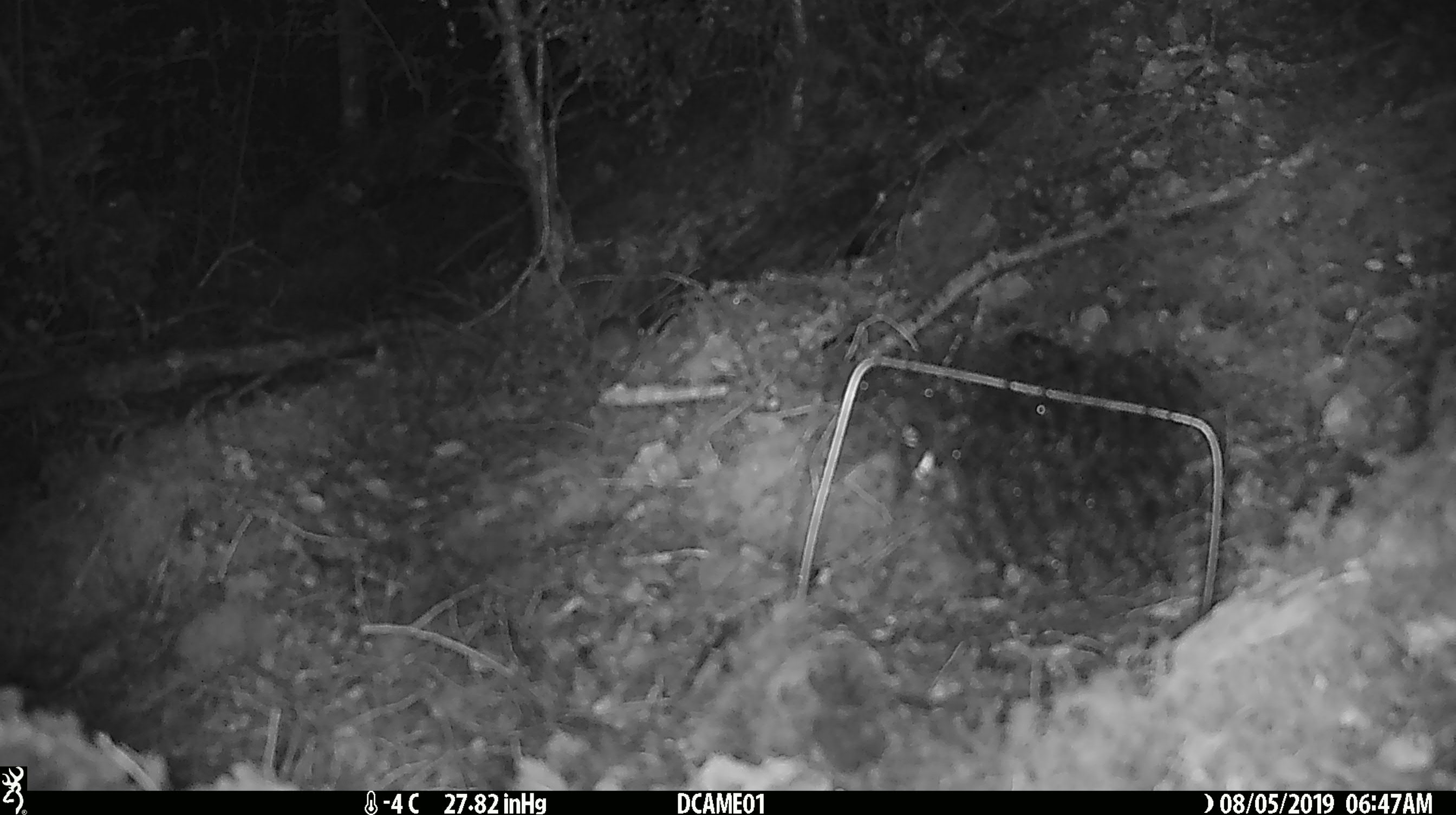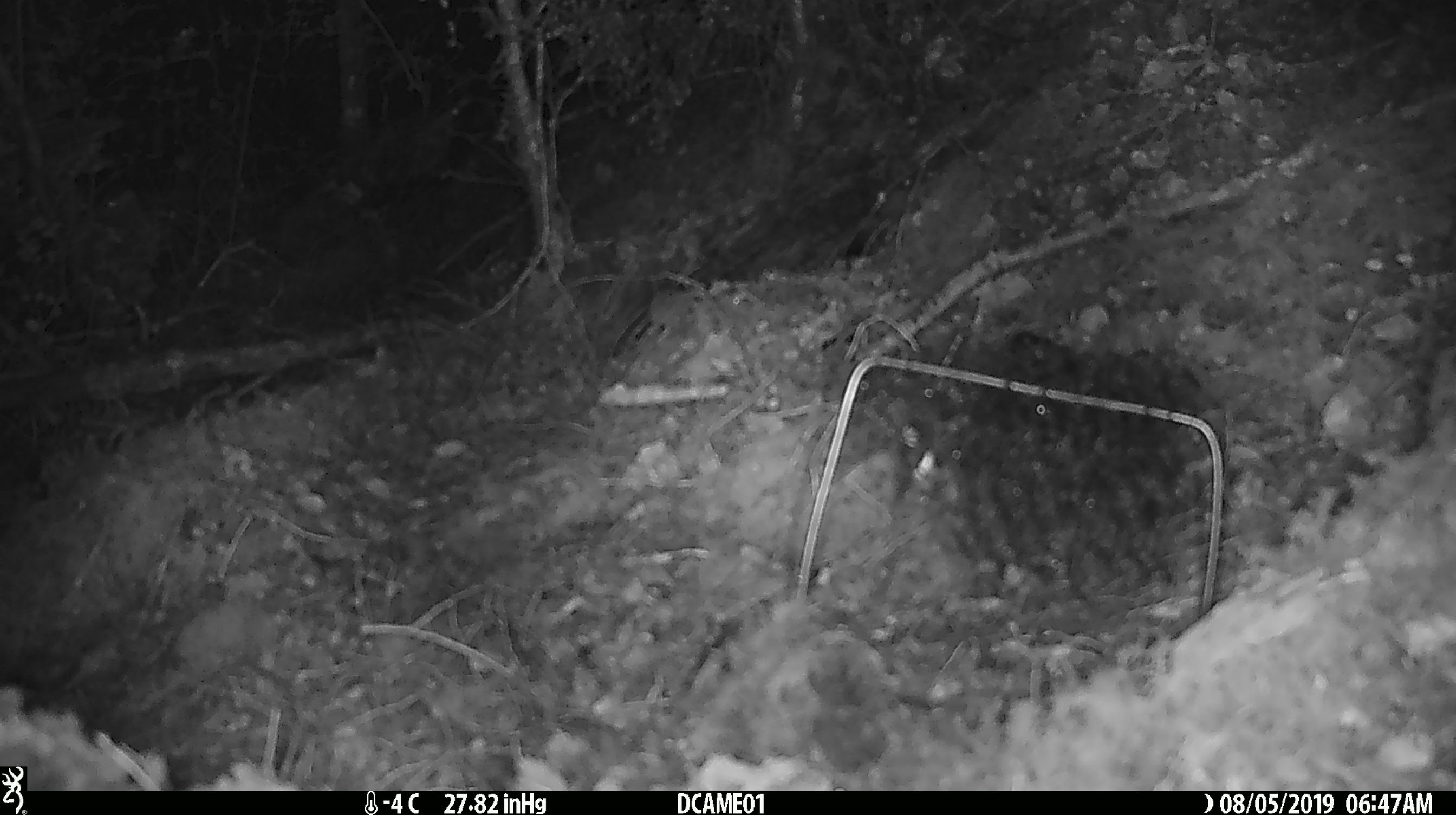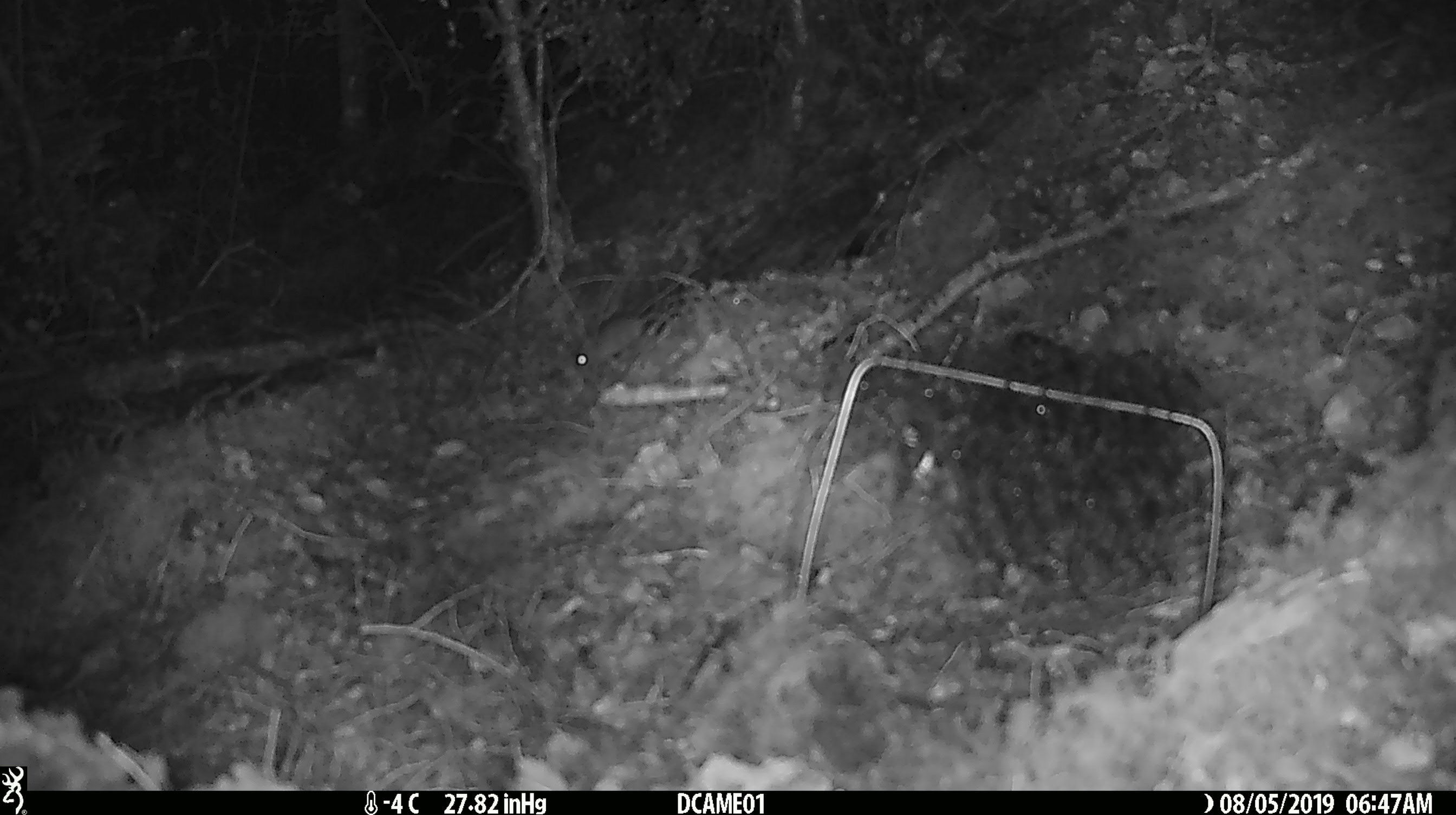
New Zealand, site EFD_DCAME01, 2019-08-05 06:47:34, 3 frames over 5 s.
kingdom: Animalia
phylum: Chordata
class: Mammalia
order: Rodentia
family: Muridae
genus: Mus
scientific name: Mus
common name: mouse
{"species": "mouse (Mus)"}